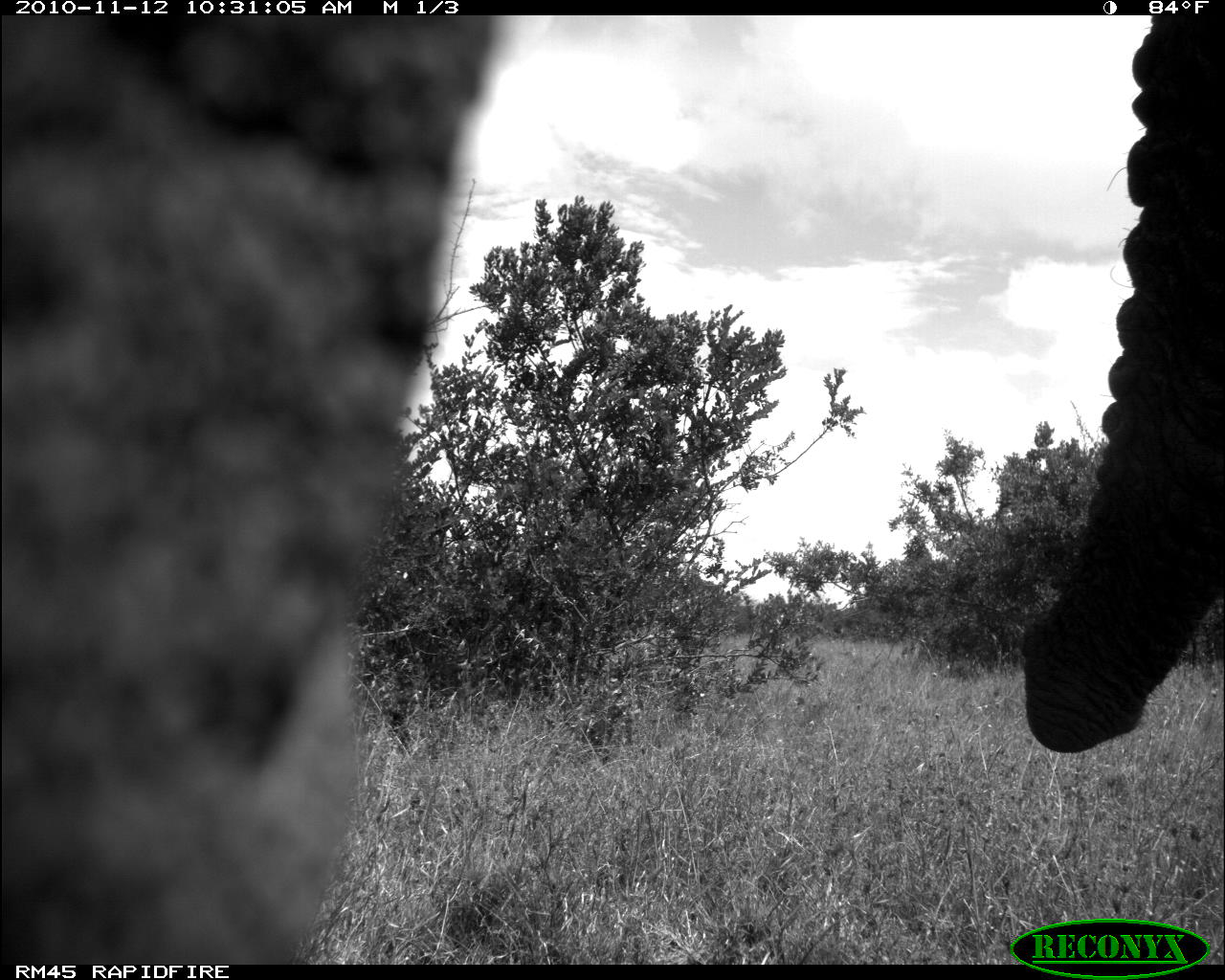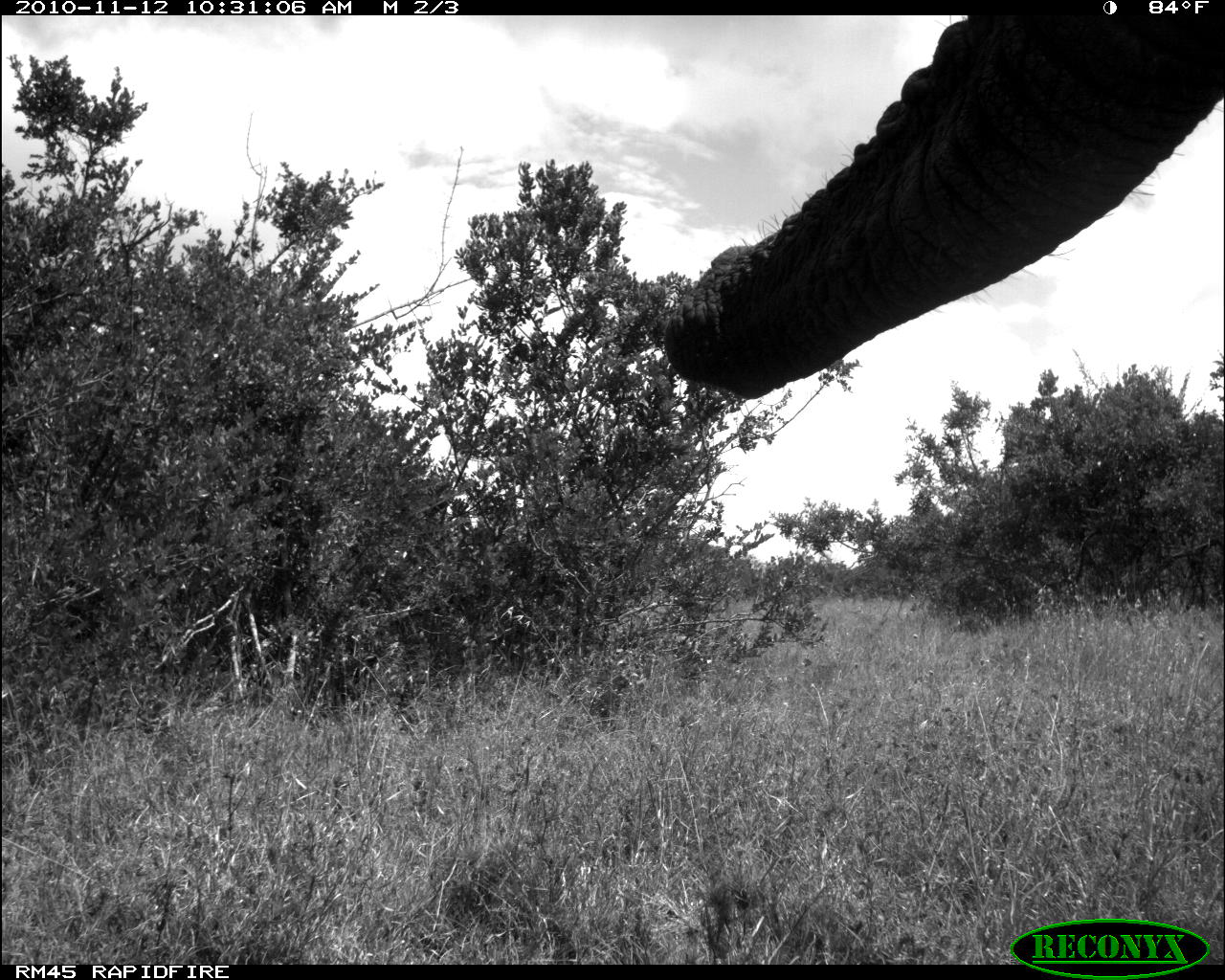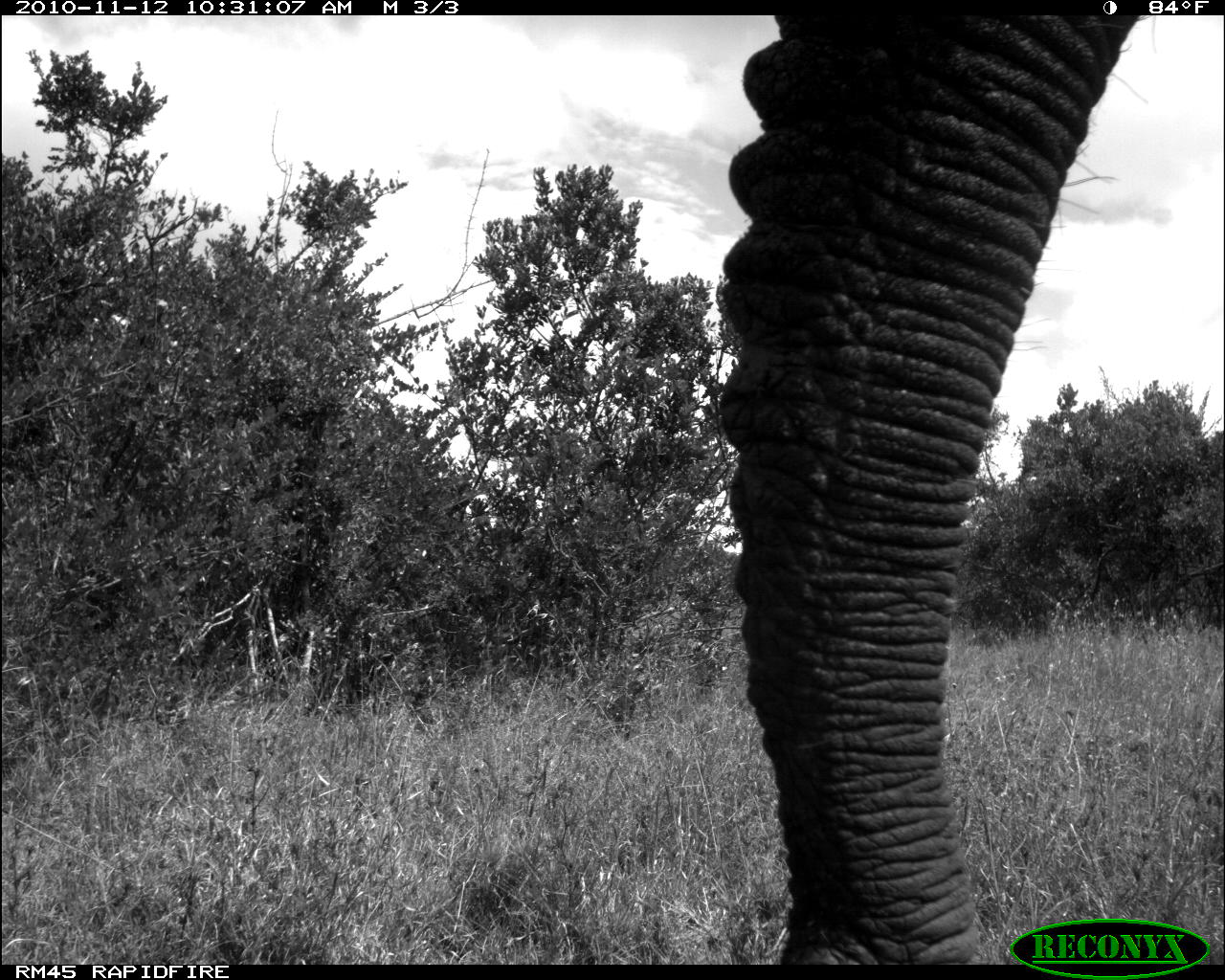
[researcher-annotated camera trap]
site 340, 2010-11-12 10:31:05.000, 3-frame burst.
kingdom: Animalia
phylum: Chordata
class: Mammalia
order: Proboscidea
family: Elephantidae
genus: Loxodonta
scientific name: Loxodonta africana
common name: african bush elephant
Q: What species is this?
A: Loxodonta africana (african bush elephant).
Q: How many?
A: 1.